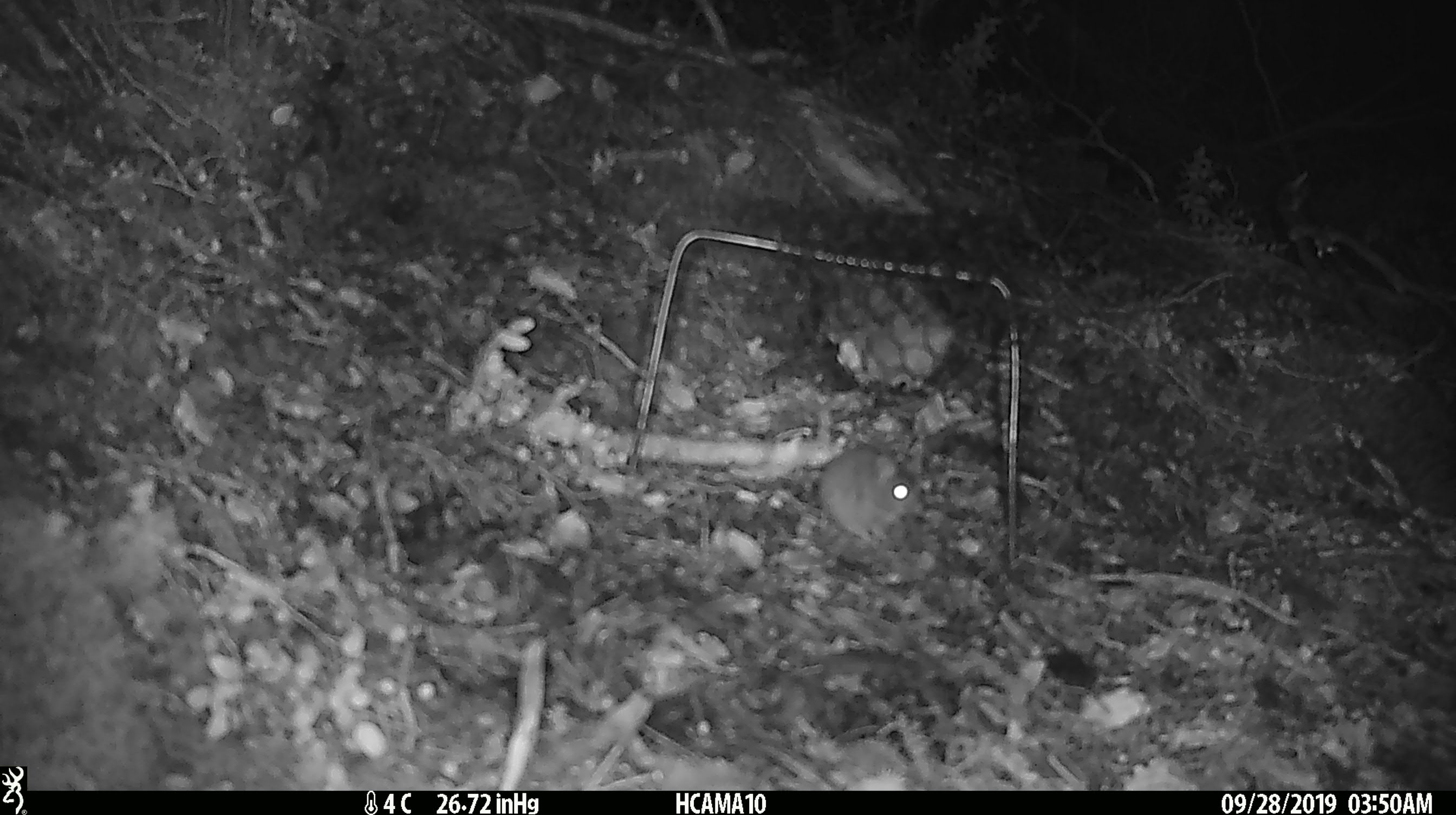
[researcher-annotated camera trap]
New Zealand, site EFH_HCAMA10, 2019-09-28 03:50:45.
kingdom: Animalia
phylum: Chordata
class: Mammalia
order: Rodentia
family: Muridae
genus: Mus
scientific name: Mus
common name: mouse